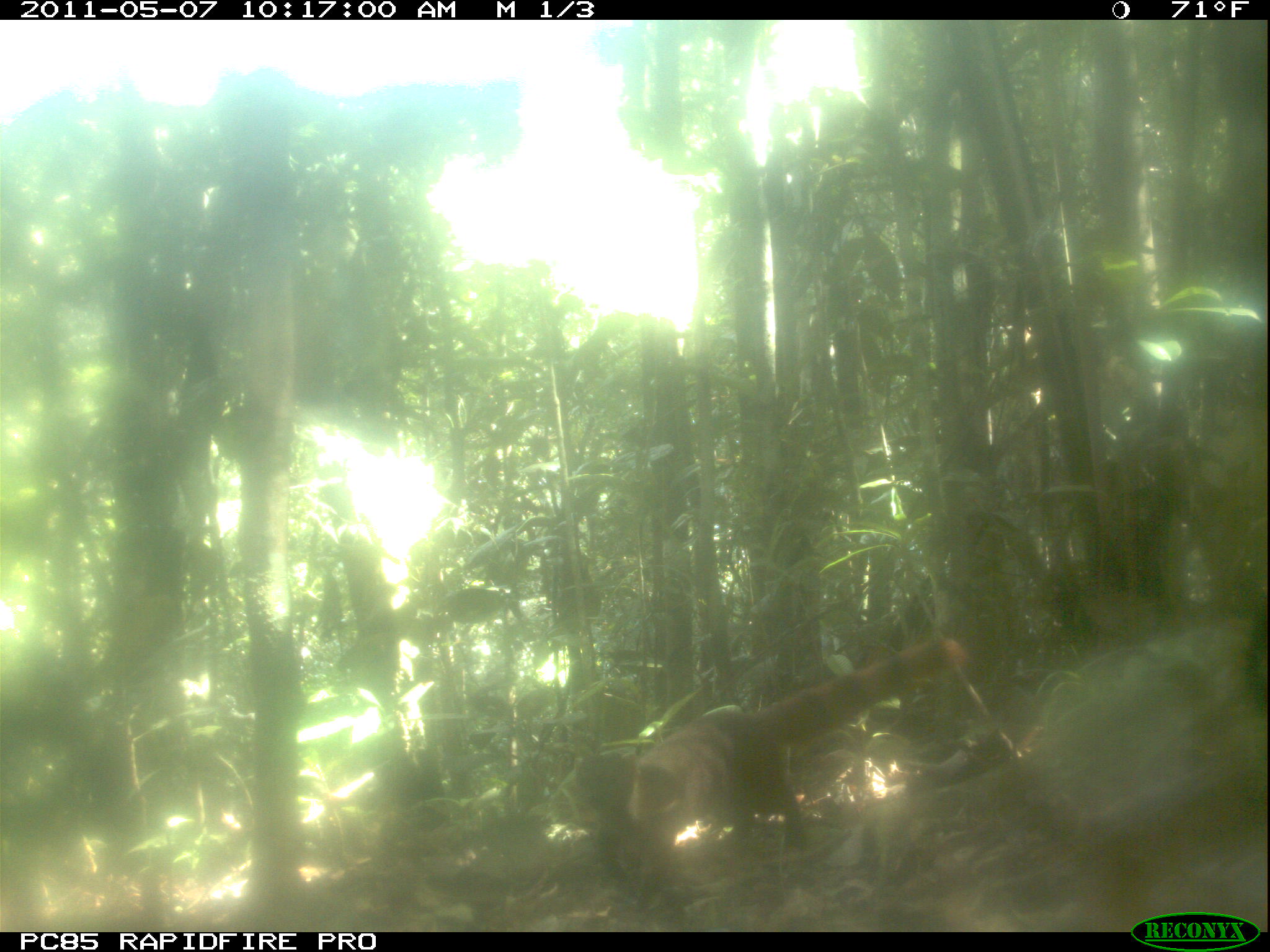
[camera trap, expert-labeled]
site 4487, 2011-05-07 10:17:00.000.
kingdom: Animalia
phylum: Chordata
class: Mammalia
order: Carnivora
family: Eupleridae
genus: Galidia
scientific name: Galidia elegans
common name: ring-tailed vontsira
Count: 1.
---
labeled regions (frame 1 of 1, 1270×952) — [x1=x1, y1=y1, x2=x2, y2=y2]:
galidia elegans: [x1=619, y1=636, x2=970, y2=928]; [x1=573, y1=739, x2=656, y2=906]